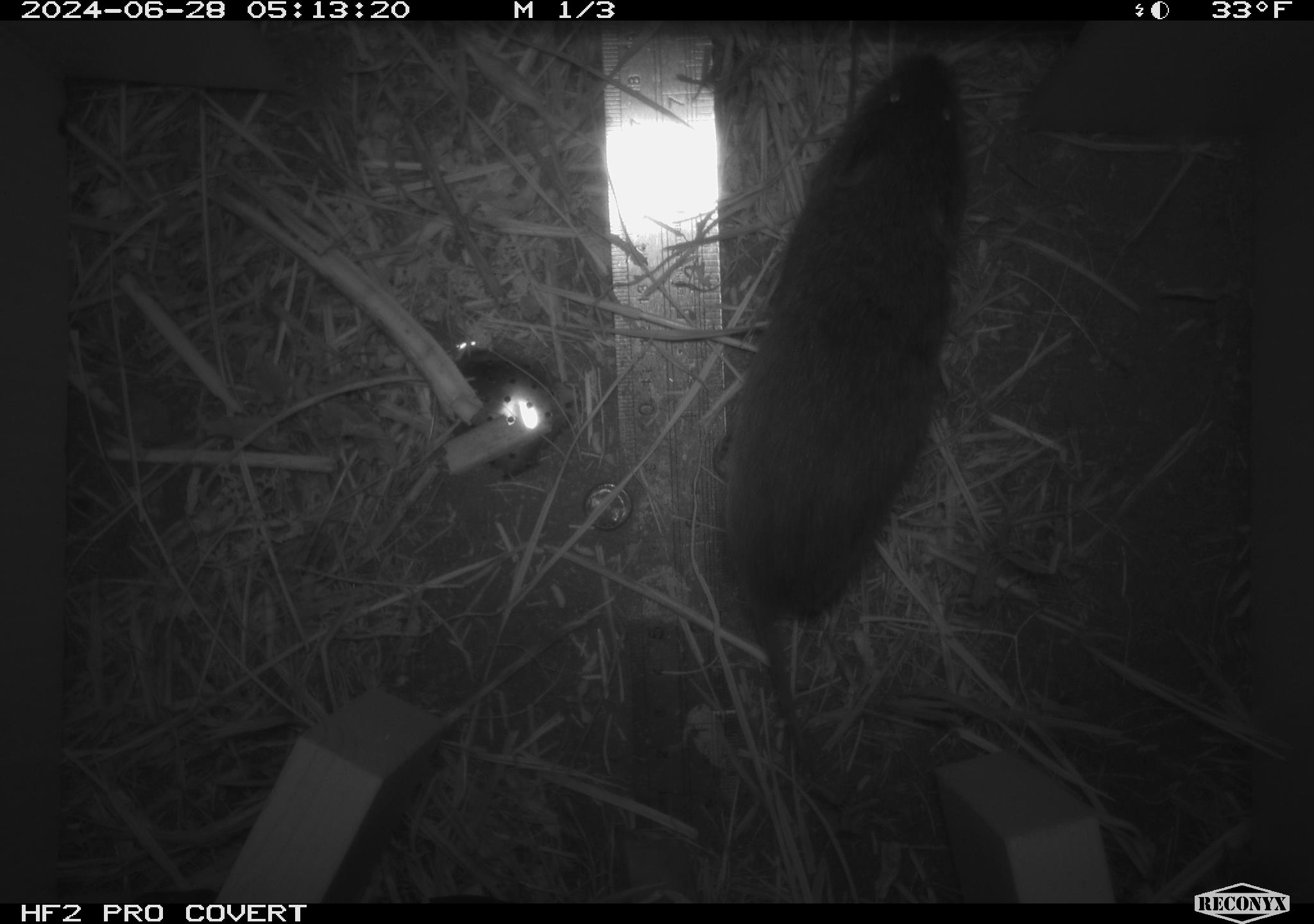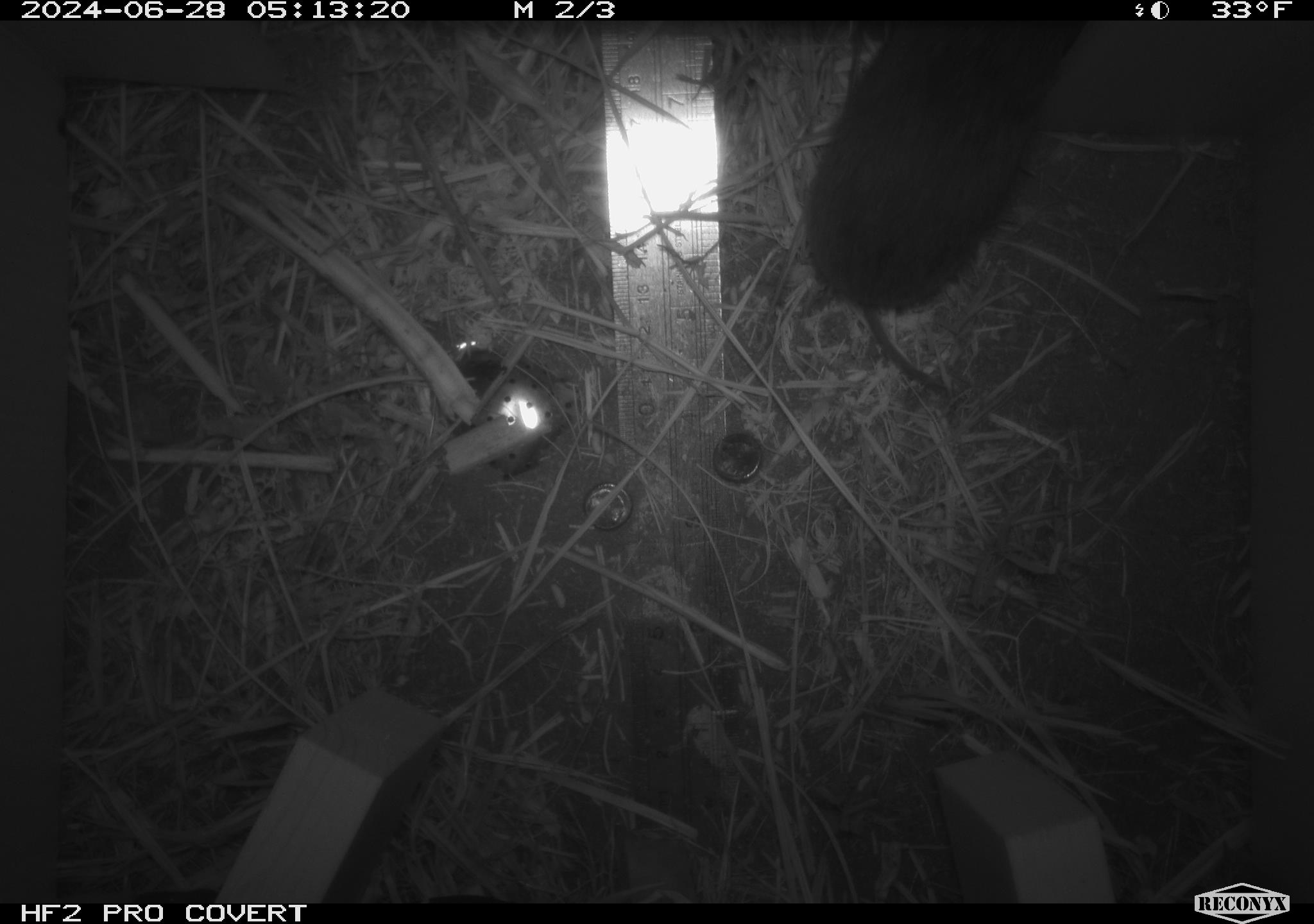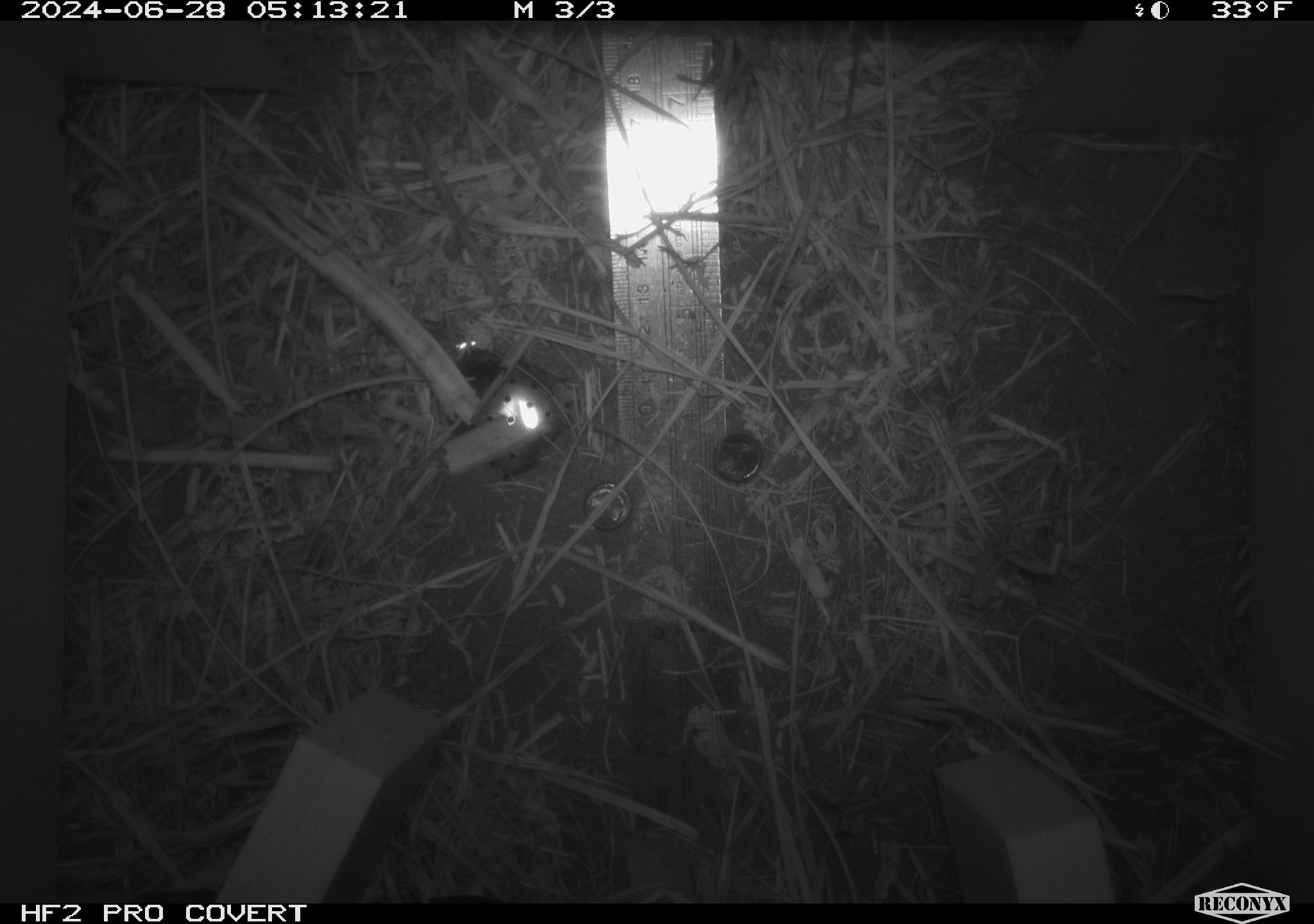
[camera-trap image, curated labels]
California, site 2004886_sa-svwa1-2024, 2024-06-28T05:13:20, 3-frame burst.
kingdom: Animalia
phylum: Chordata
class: Mammalia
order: Rodentia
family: Cricetidae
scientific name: Arvicolinae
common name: voles, lemmings, and muskrats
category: arvicolinae subfamily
Arvicolinae subfamily (voles, lemmings, and muskrats) (Arvicolinae).